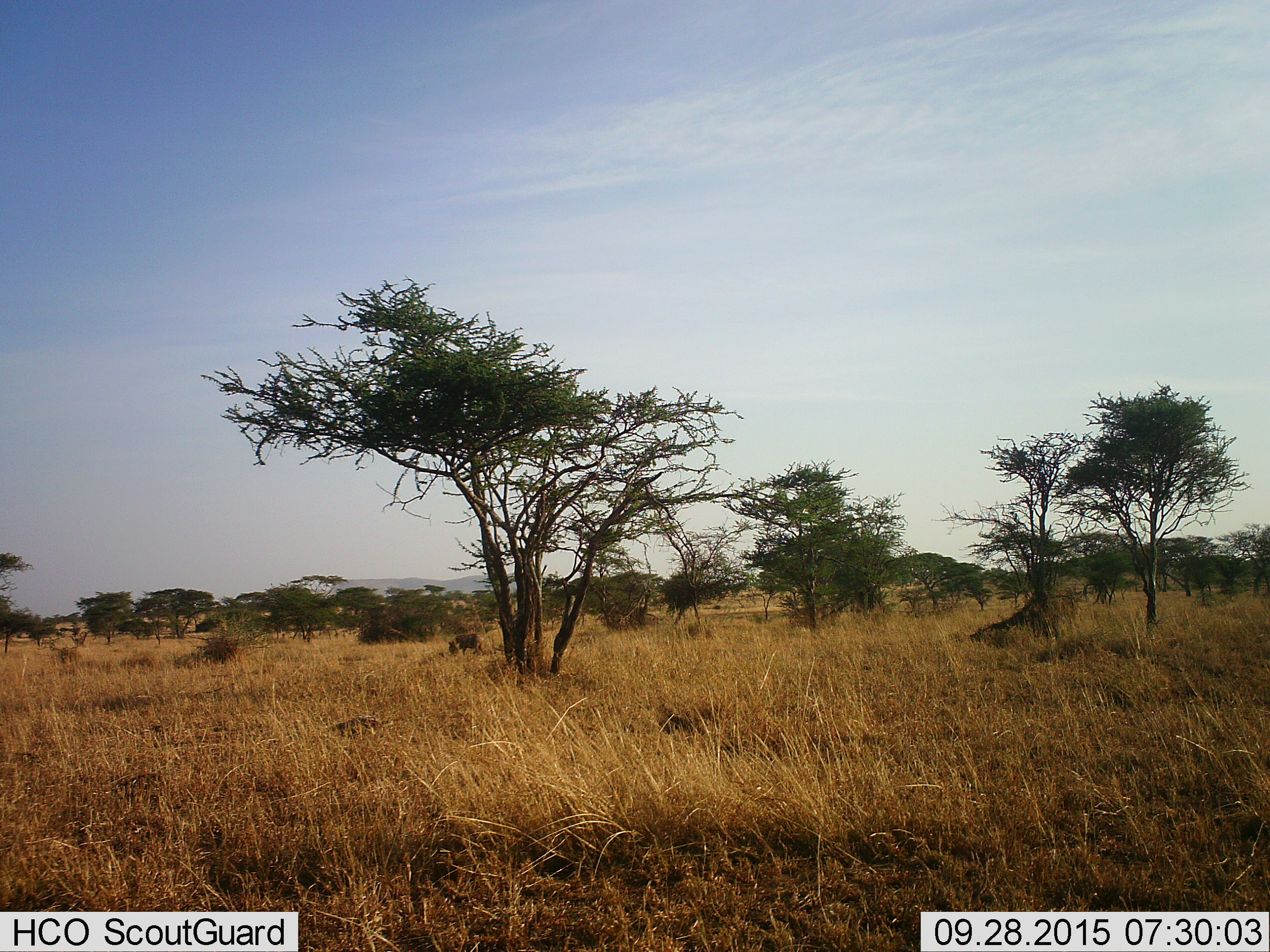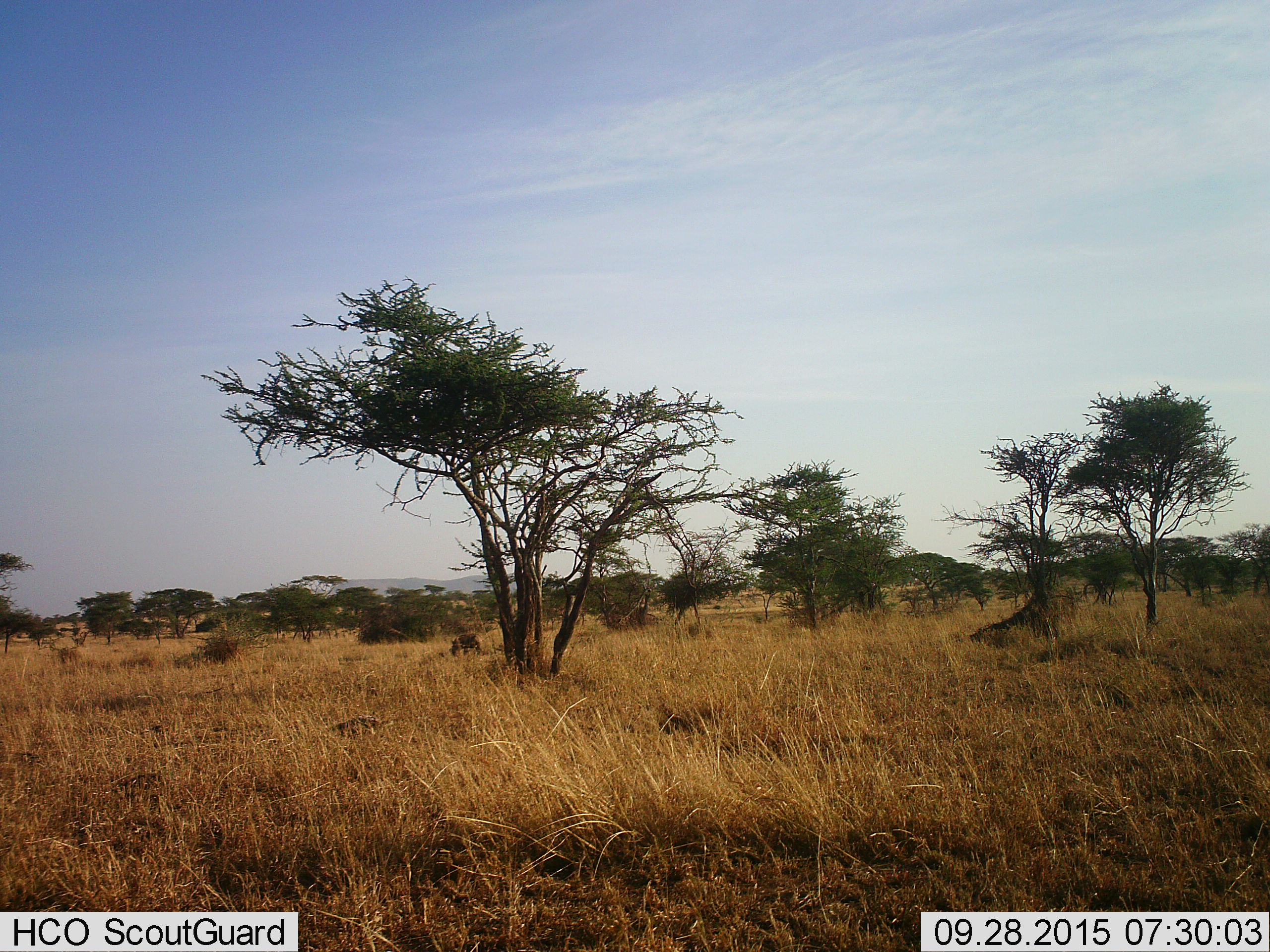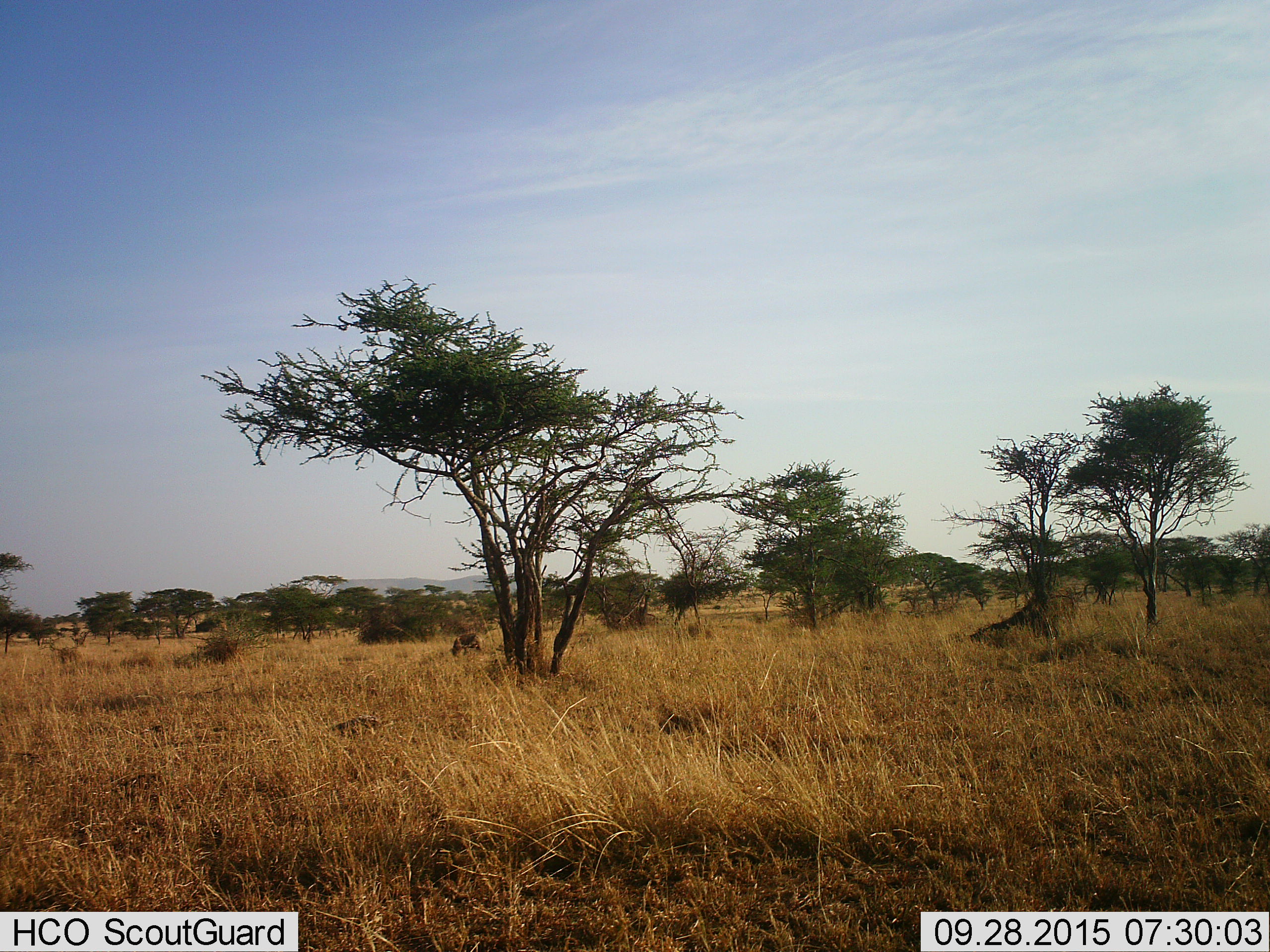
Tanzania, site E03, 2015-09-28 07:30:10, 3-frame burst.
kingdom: Animalia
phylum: Chordata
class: Mammalia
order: Artiodactyla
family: Suidae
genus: Phacochoerus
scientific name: Phacochoerus africanus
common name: warthog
Warthog (Phacochoerus africanus), count 1. Behavior (volunteer vote fractions): standing 60%, resting 0%, moving 10%, interacting 0%. Young present (vote fraction): 0%. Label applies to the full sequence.